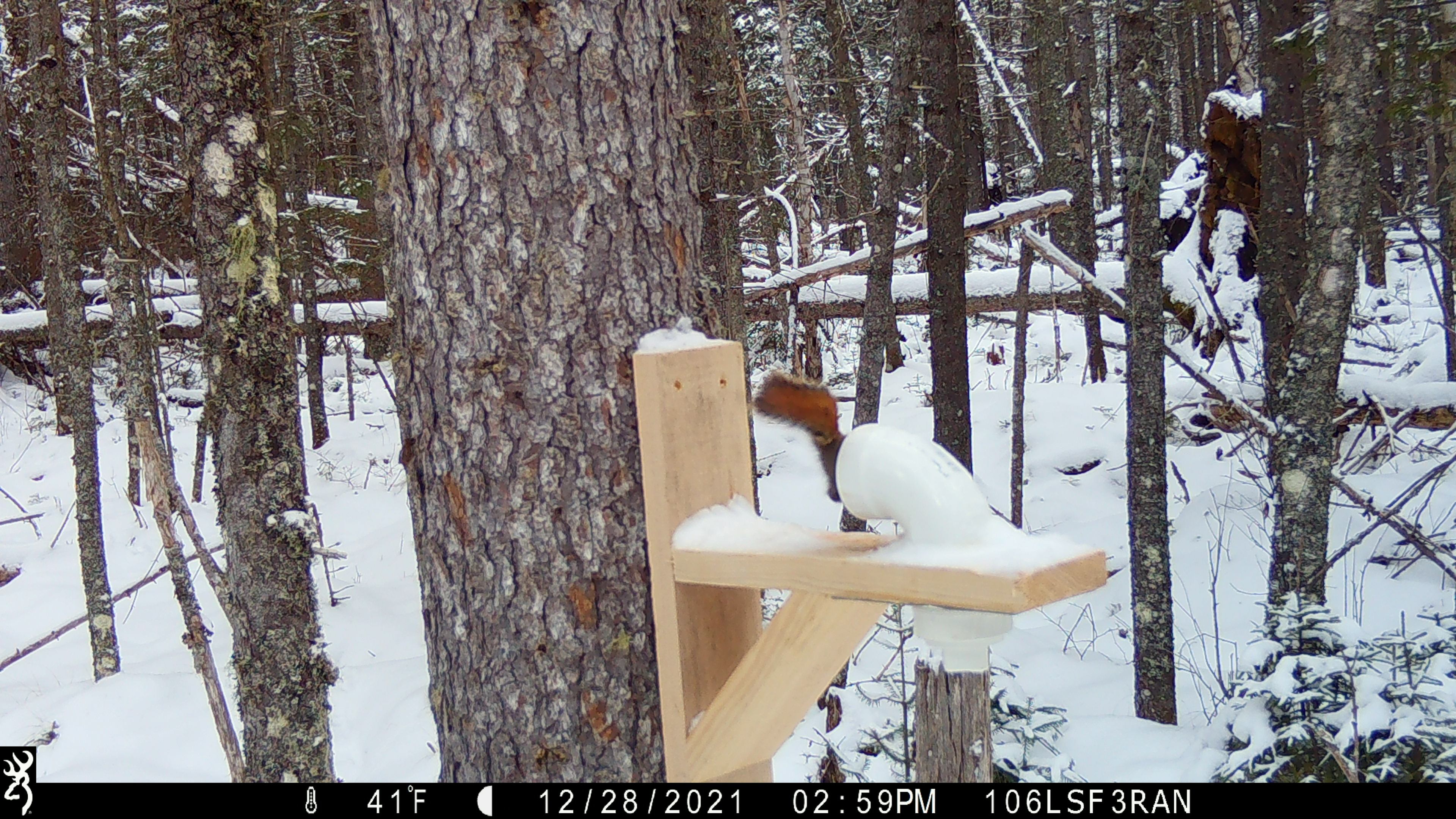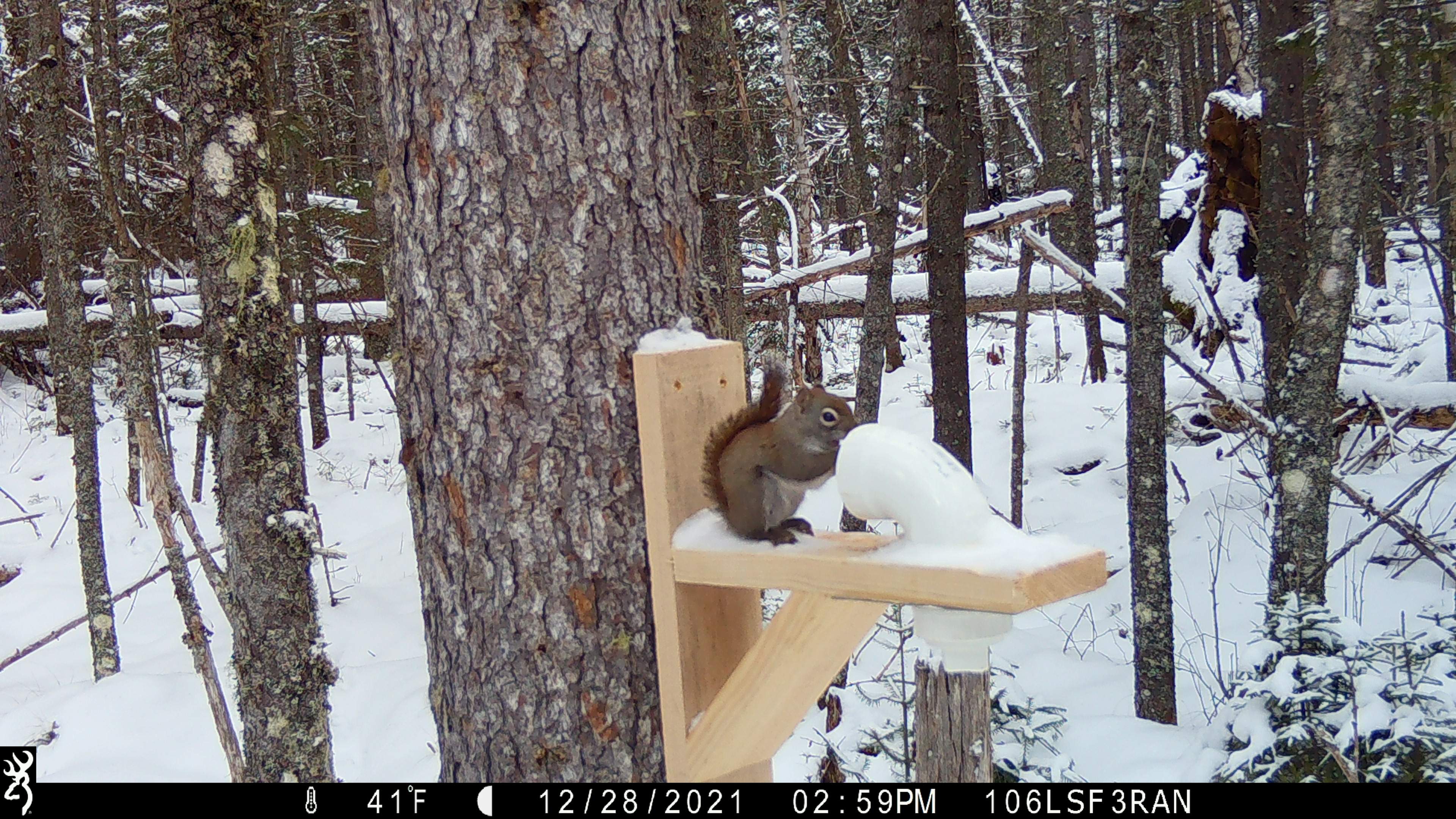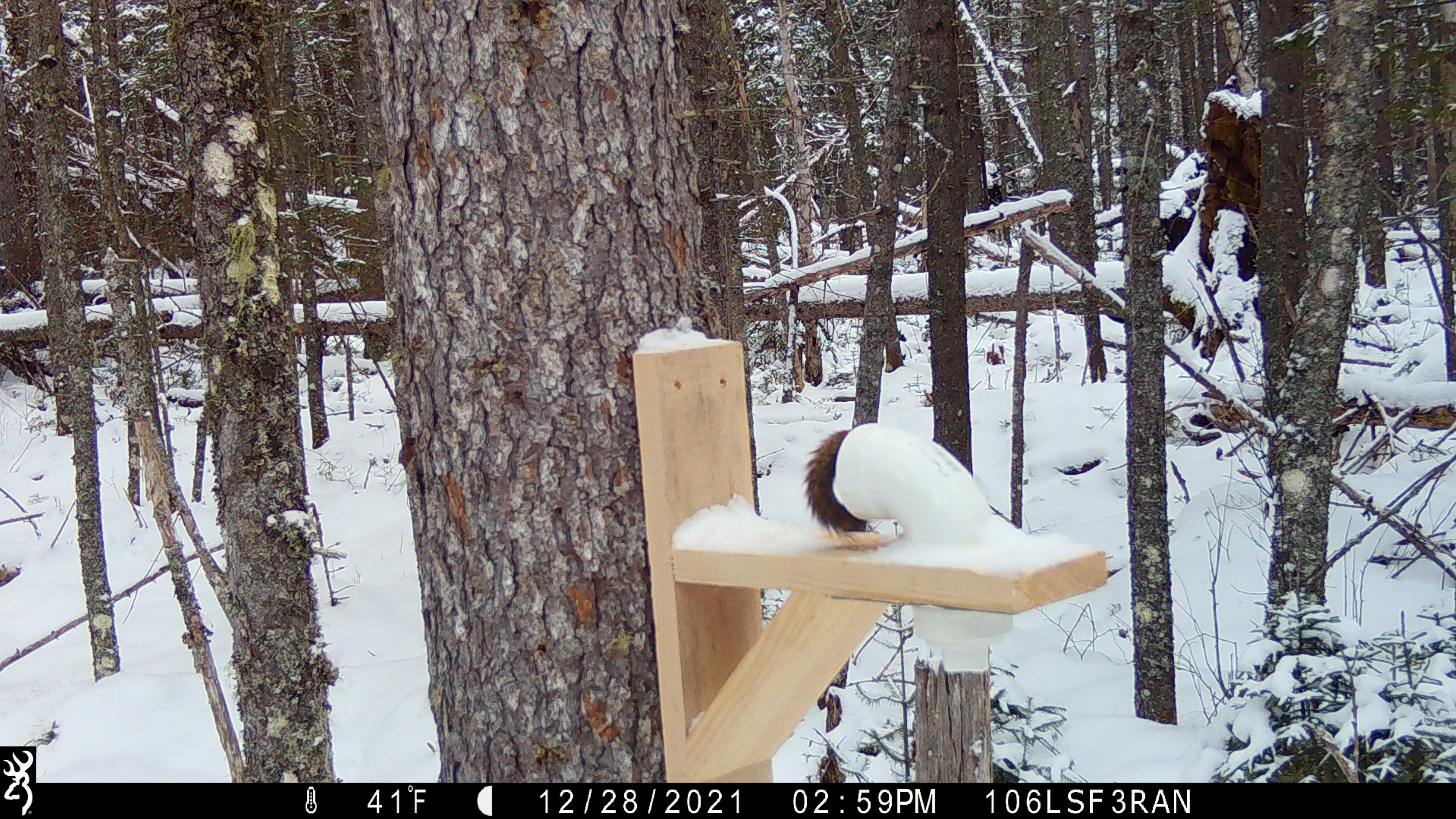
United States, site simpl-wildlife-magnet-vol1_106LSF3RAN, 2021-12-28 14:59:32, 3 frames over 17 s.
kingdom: Animalia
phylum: Chordata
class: Mammalia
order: Rodentia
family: Sciuridae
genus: Tamiasciurus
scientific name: Tamiasciurus hudsonicus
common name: red squirrel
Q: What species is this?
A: Red squirrel (Tamiasciurus hudsonicus).